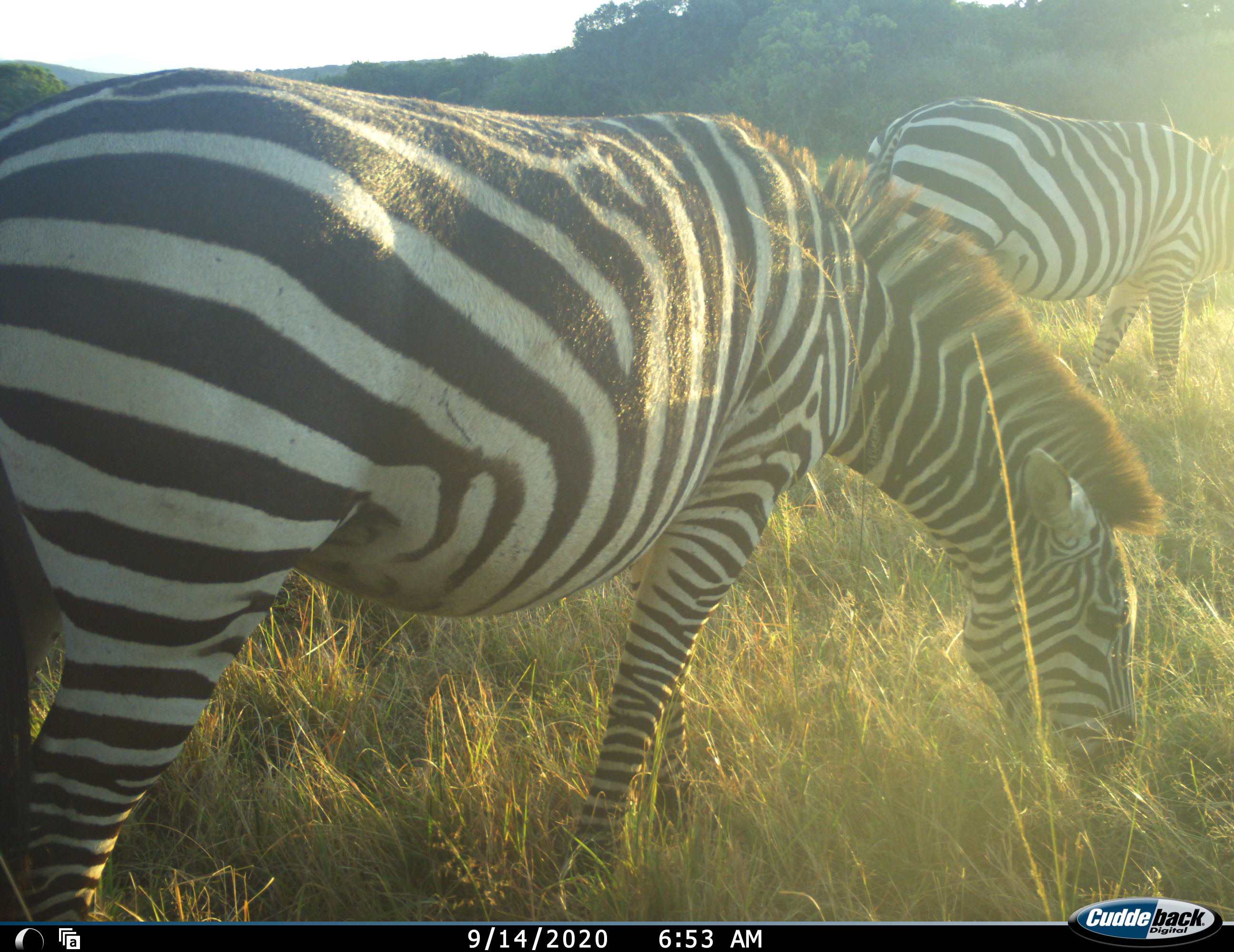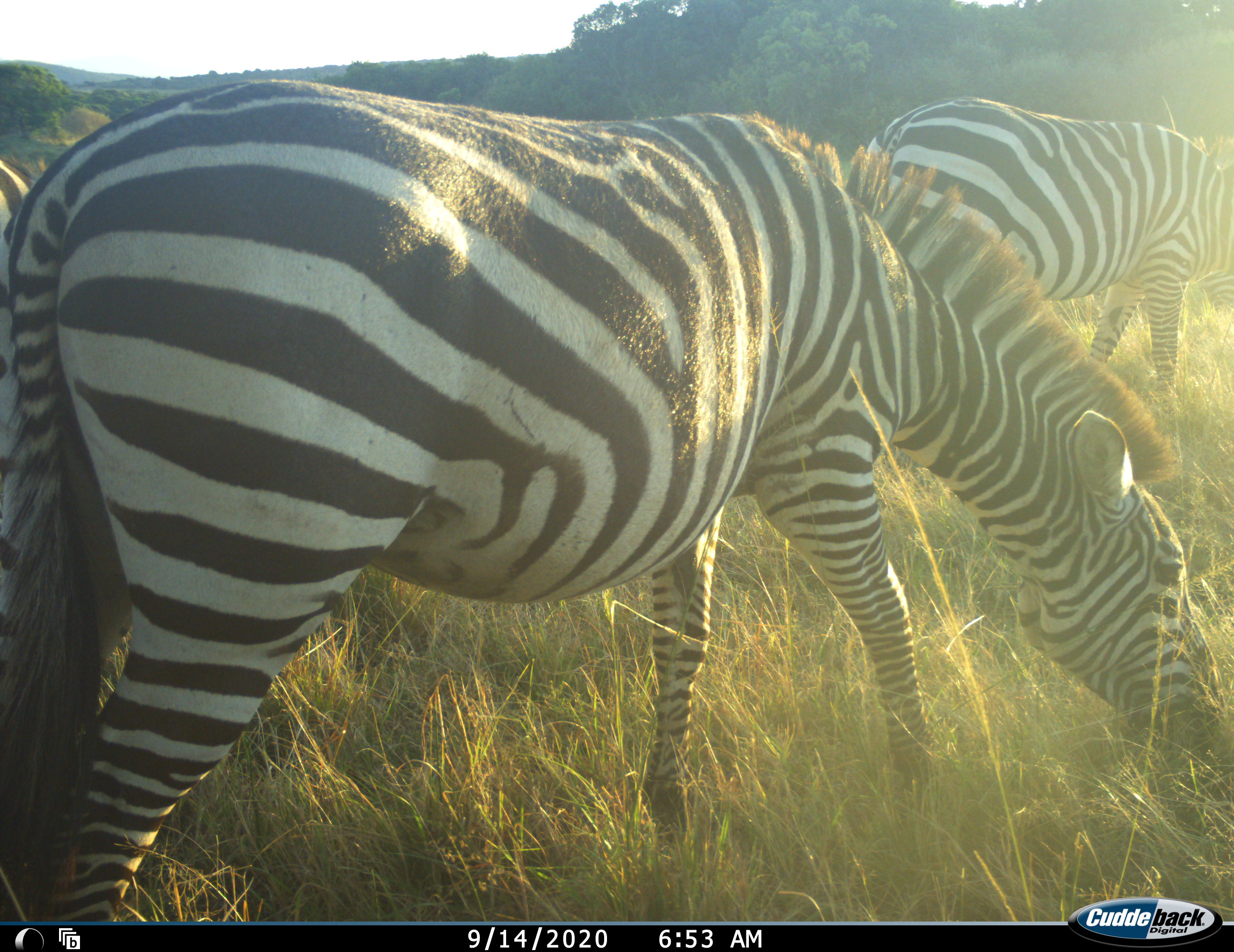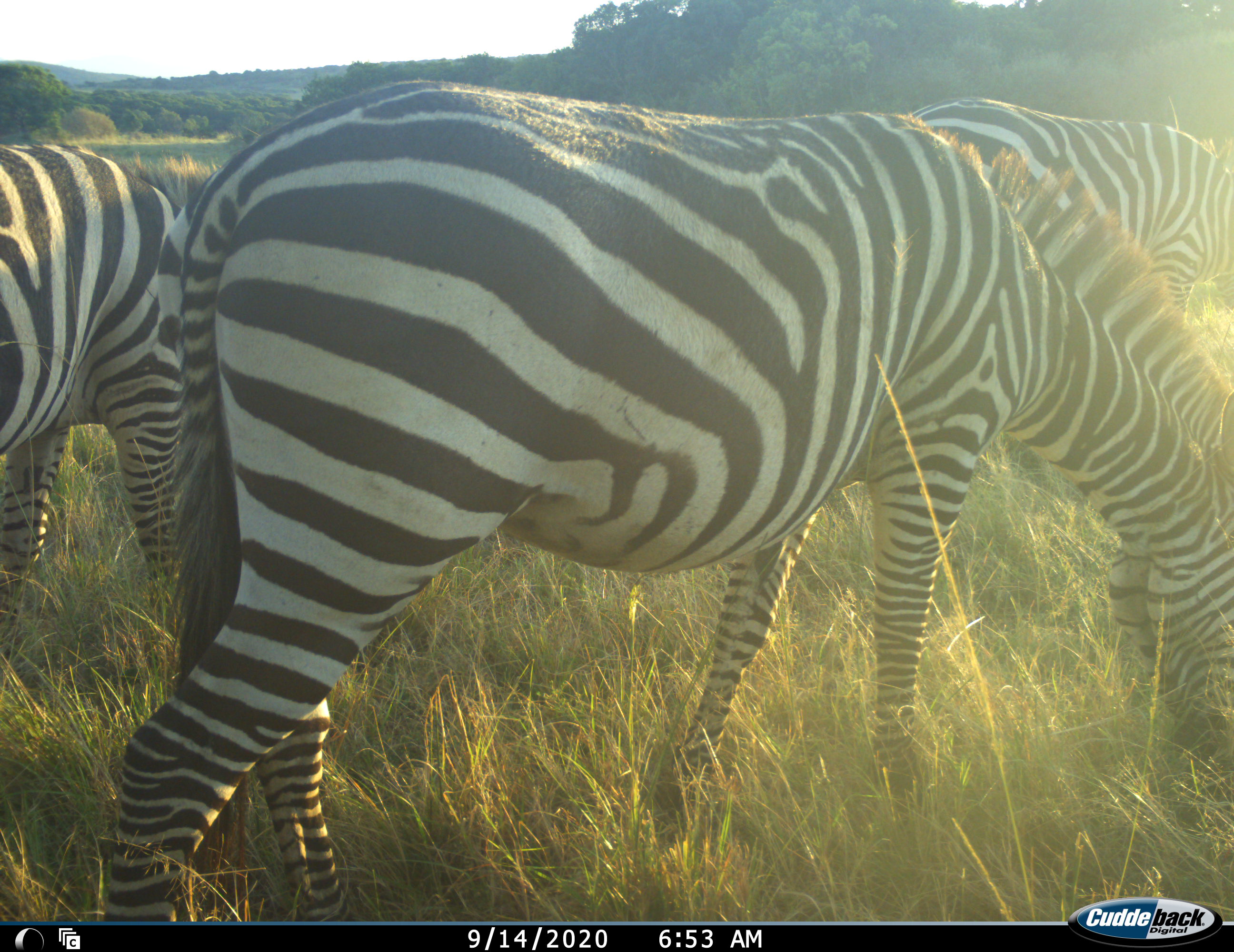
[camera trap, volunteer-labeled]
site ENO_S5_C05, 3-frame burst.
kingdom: Animalia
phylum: Chordata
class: Mammalia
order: Perissodactyla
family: Equidae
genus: Equus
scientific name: Equus quagga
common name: plains zebra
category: zebraplains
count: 3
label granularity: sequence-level